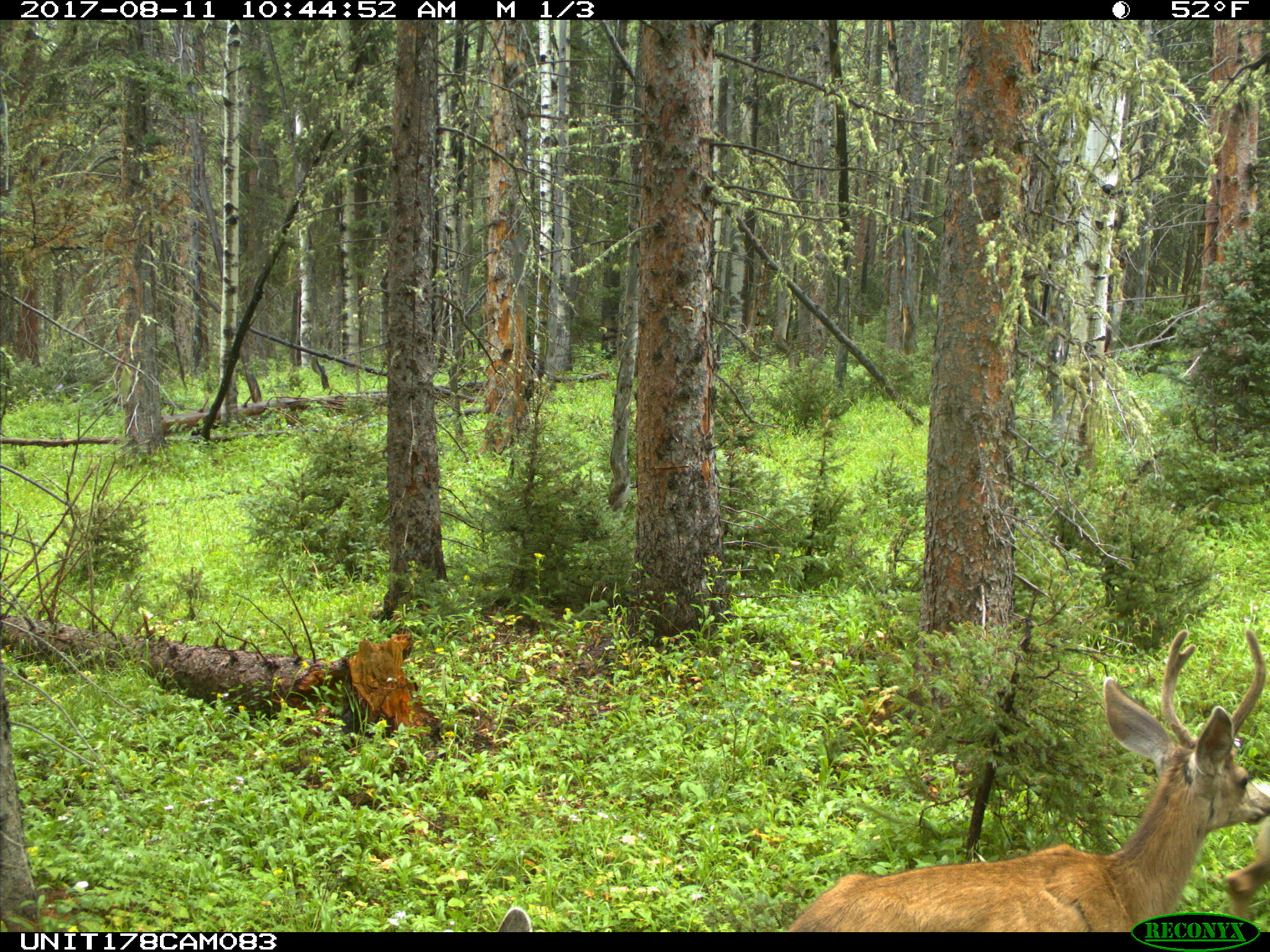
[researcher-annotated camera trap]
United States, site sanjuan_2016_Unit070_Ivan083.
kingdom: Animalia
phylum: Chordata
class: Mammalia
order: Artiodactyla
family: Cervidae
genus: Odocoileus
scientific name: Odocoileus hemionus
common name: mule deer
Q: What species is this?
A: Odocoileus hemionus (mule deer).